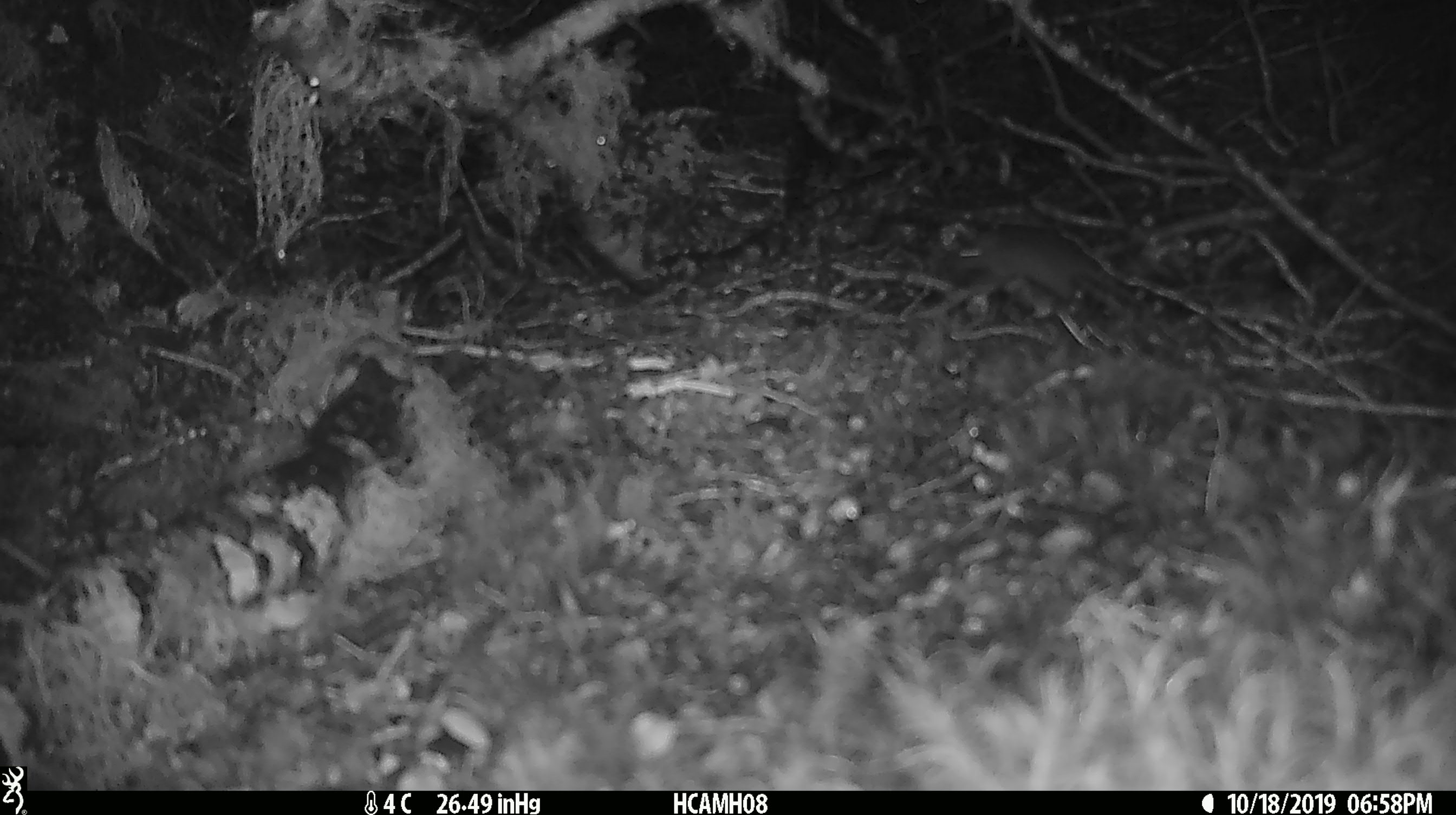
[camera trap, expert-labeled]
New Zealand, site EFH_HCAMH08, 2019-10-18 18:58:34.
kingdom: Animalia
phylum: Chordata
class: Mammalia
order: Rodentia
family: Muridae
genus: Mus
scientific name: Mus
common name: mouse